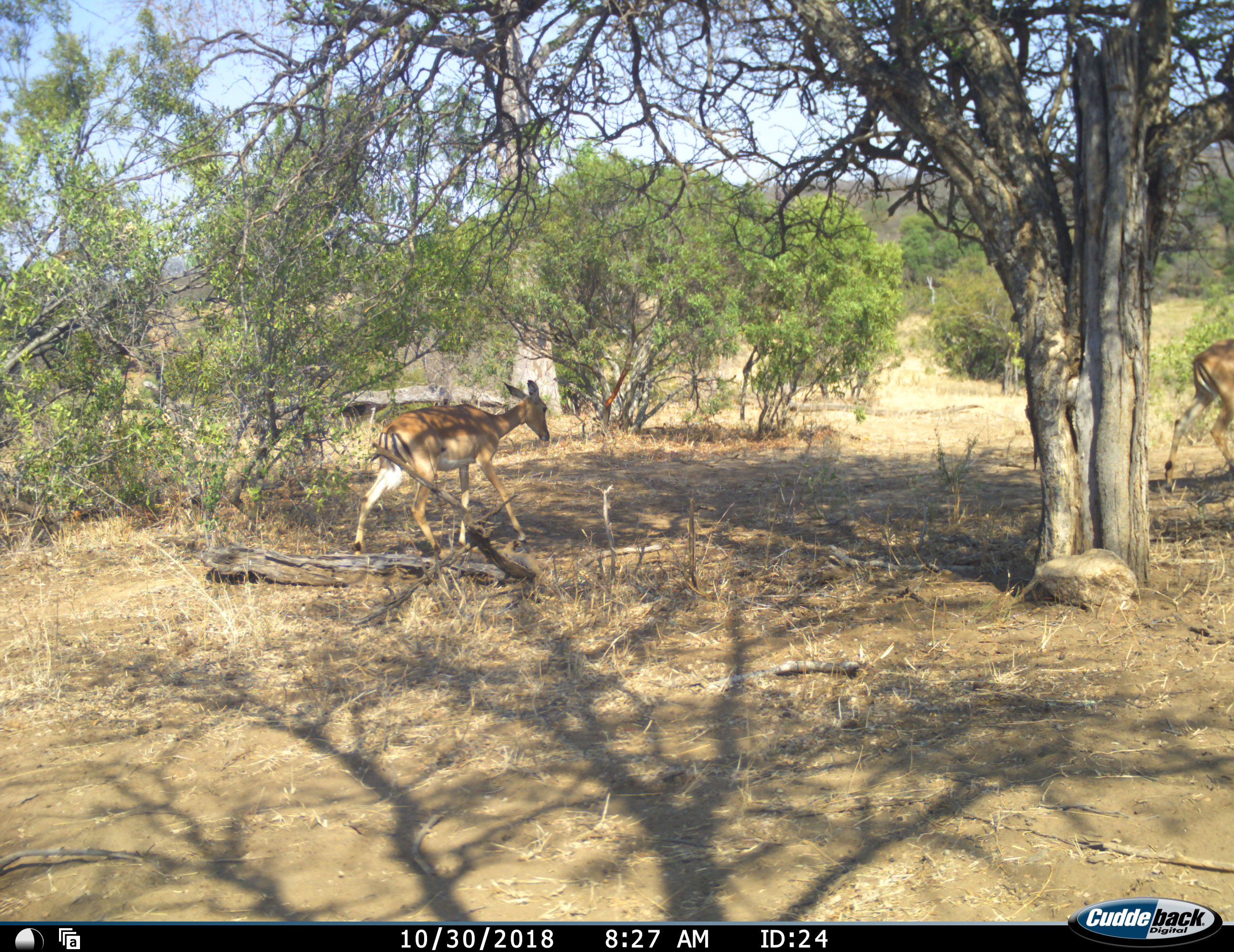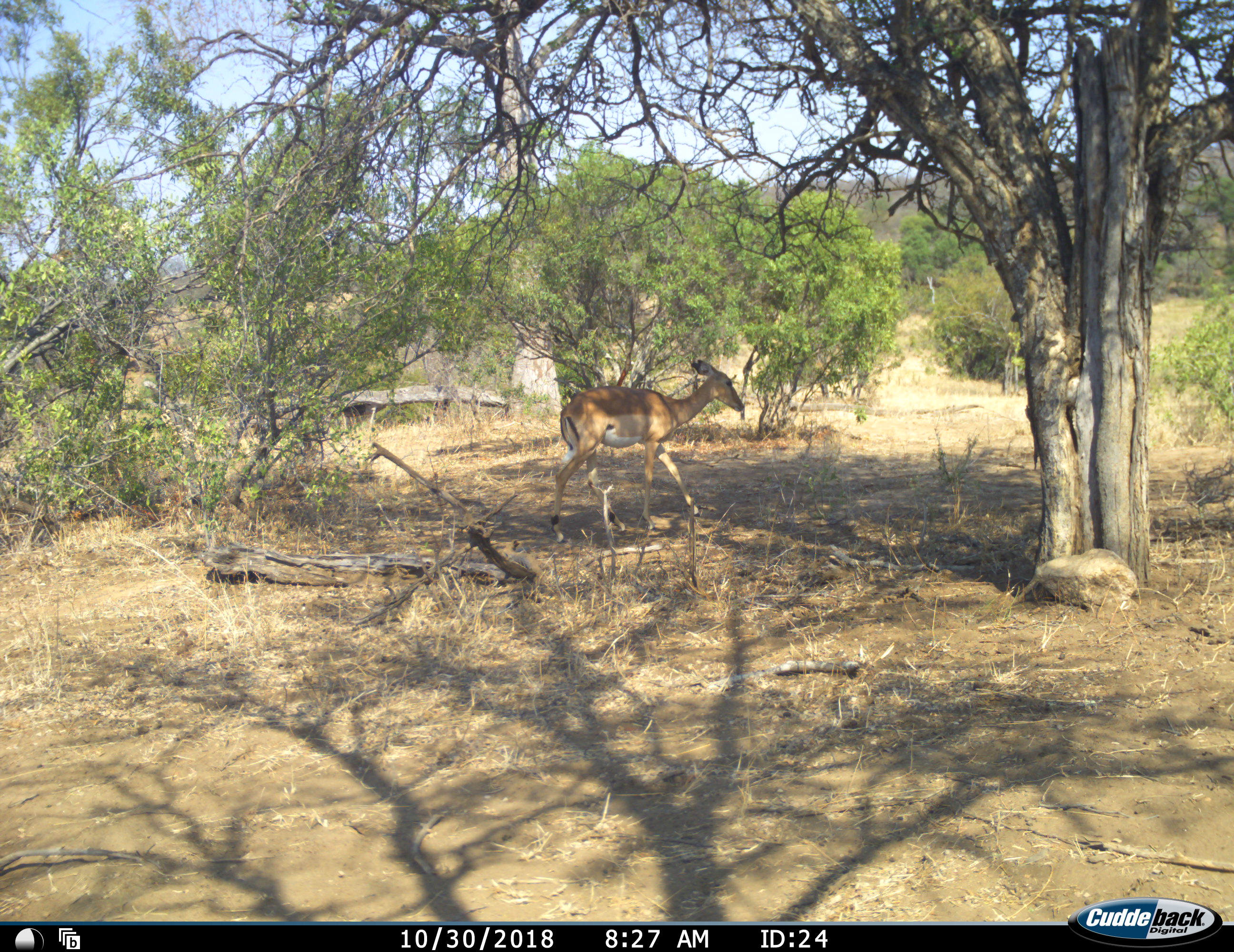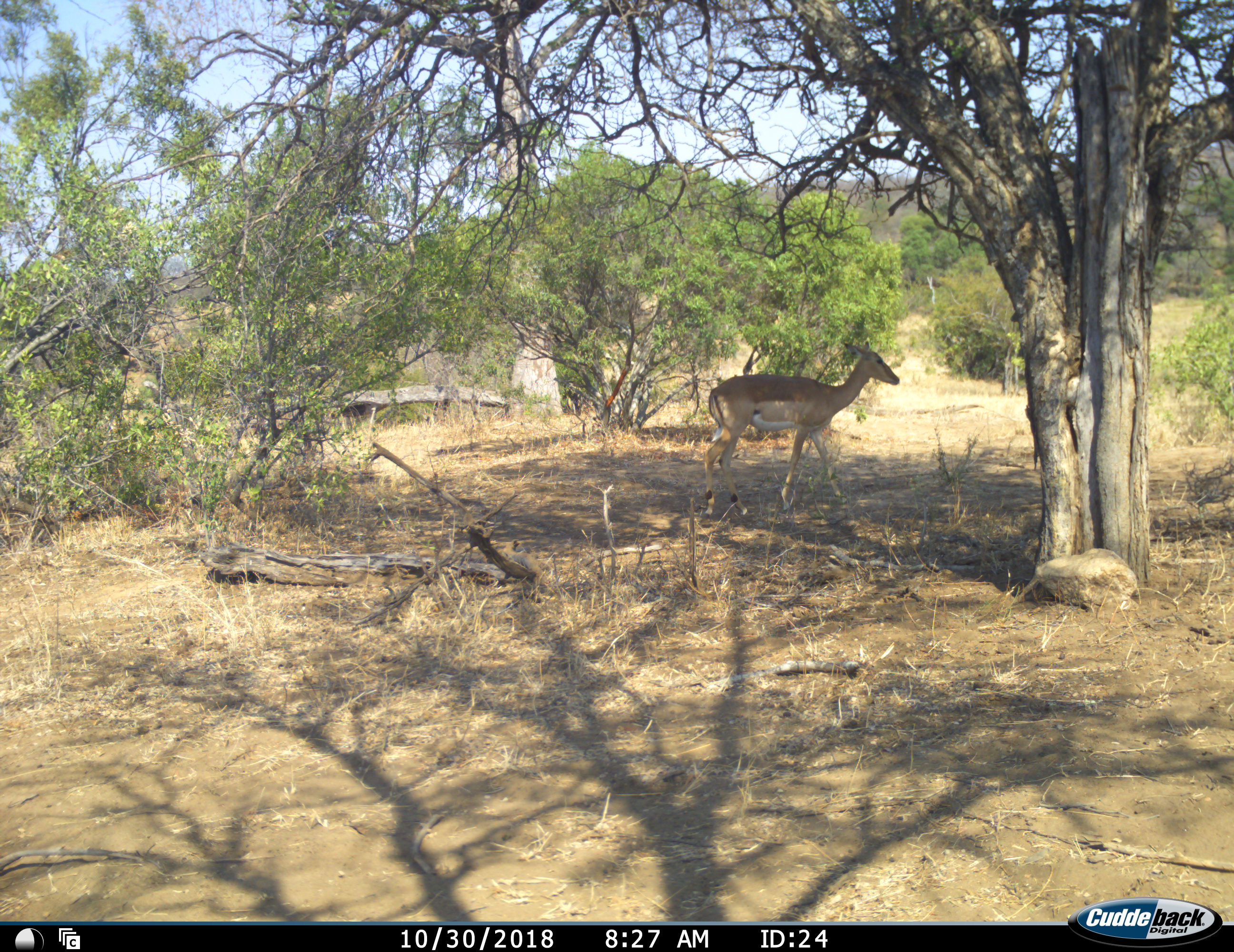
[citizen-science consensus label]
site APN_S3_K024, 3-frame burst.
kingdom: Animalia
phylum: Chordata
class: Mammalia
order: Artiodactyla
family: Bovidae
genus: Aepyceros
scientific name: Aepyceros melampus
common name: impala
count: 2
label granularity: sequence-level